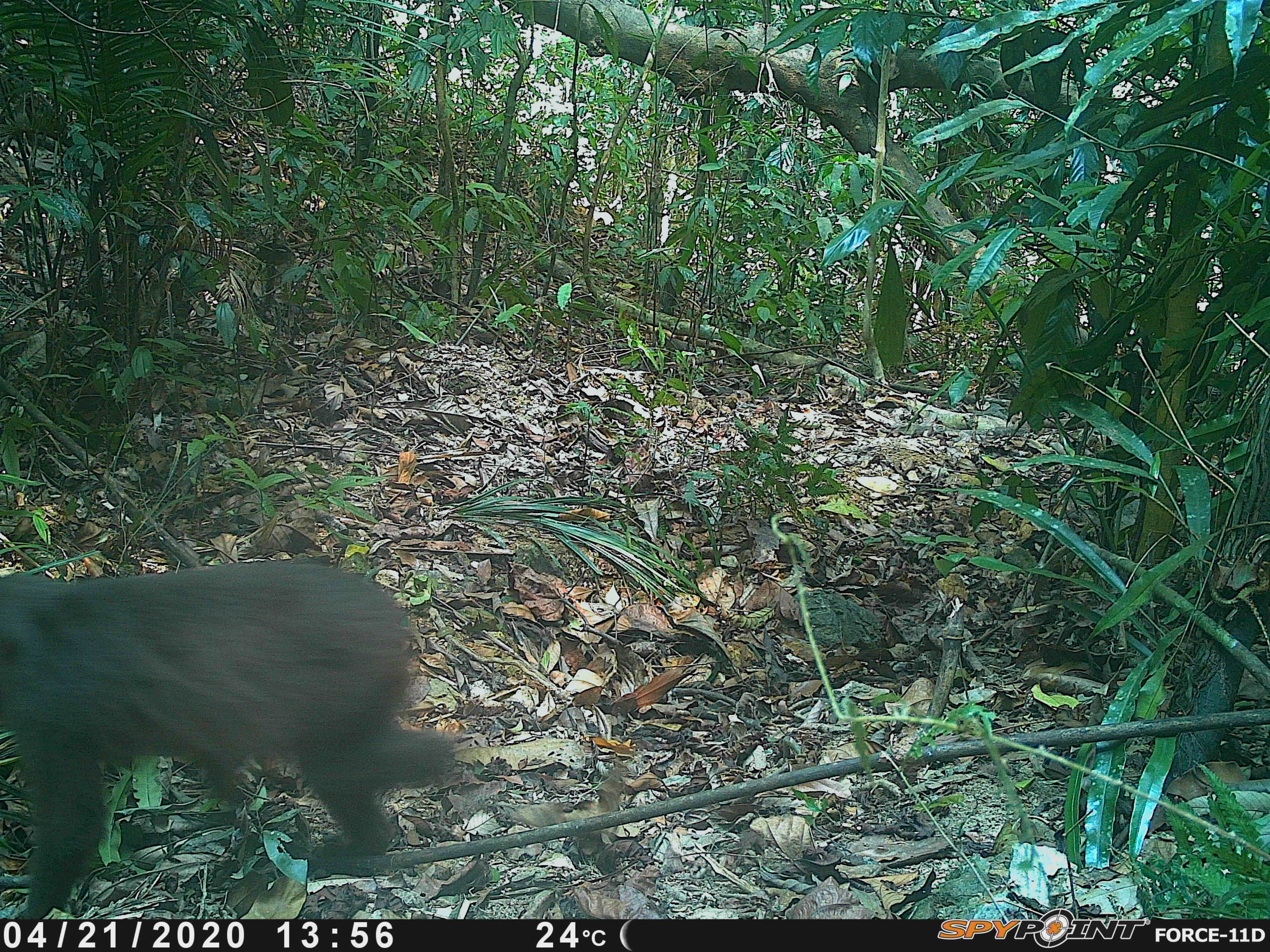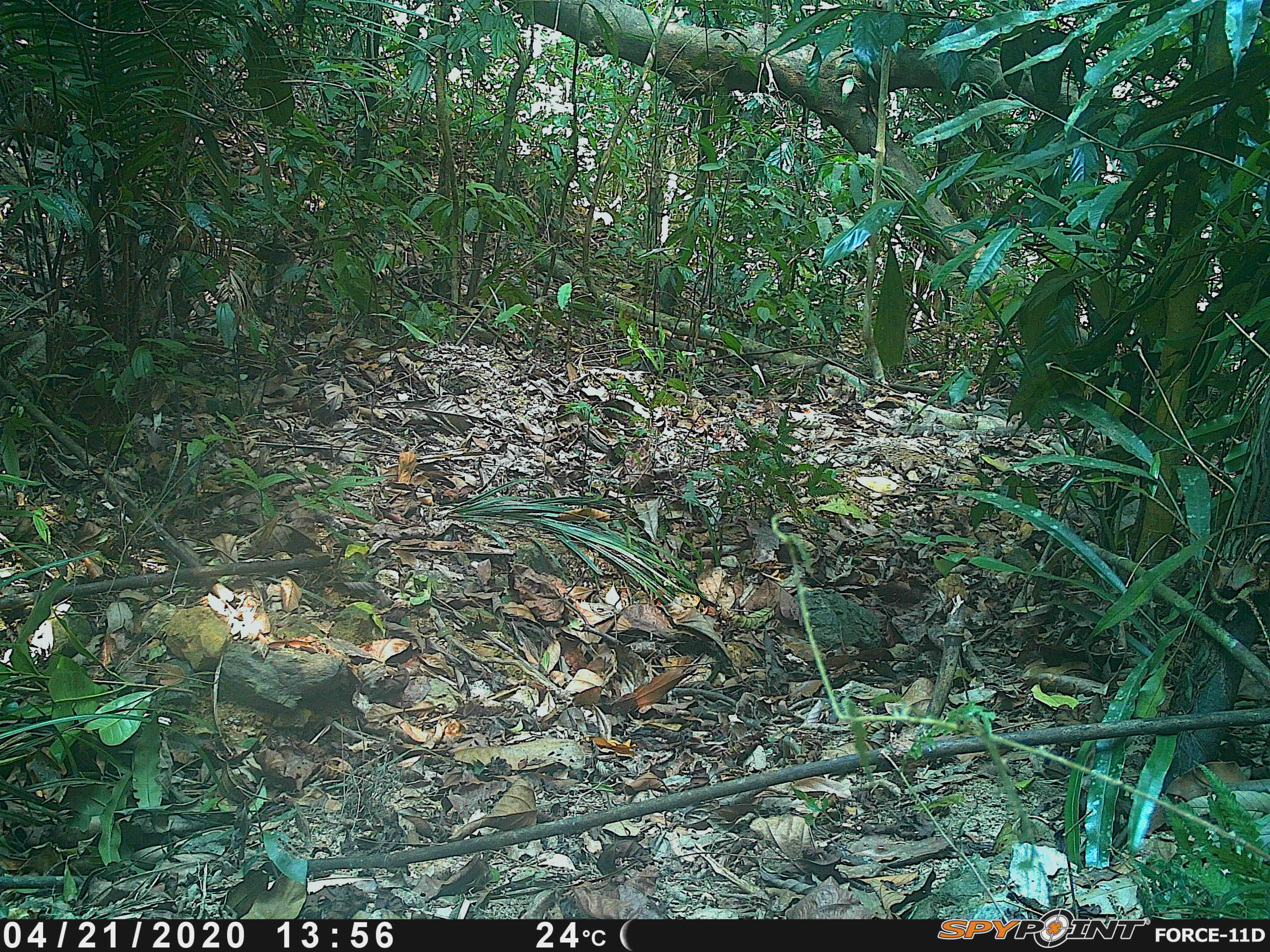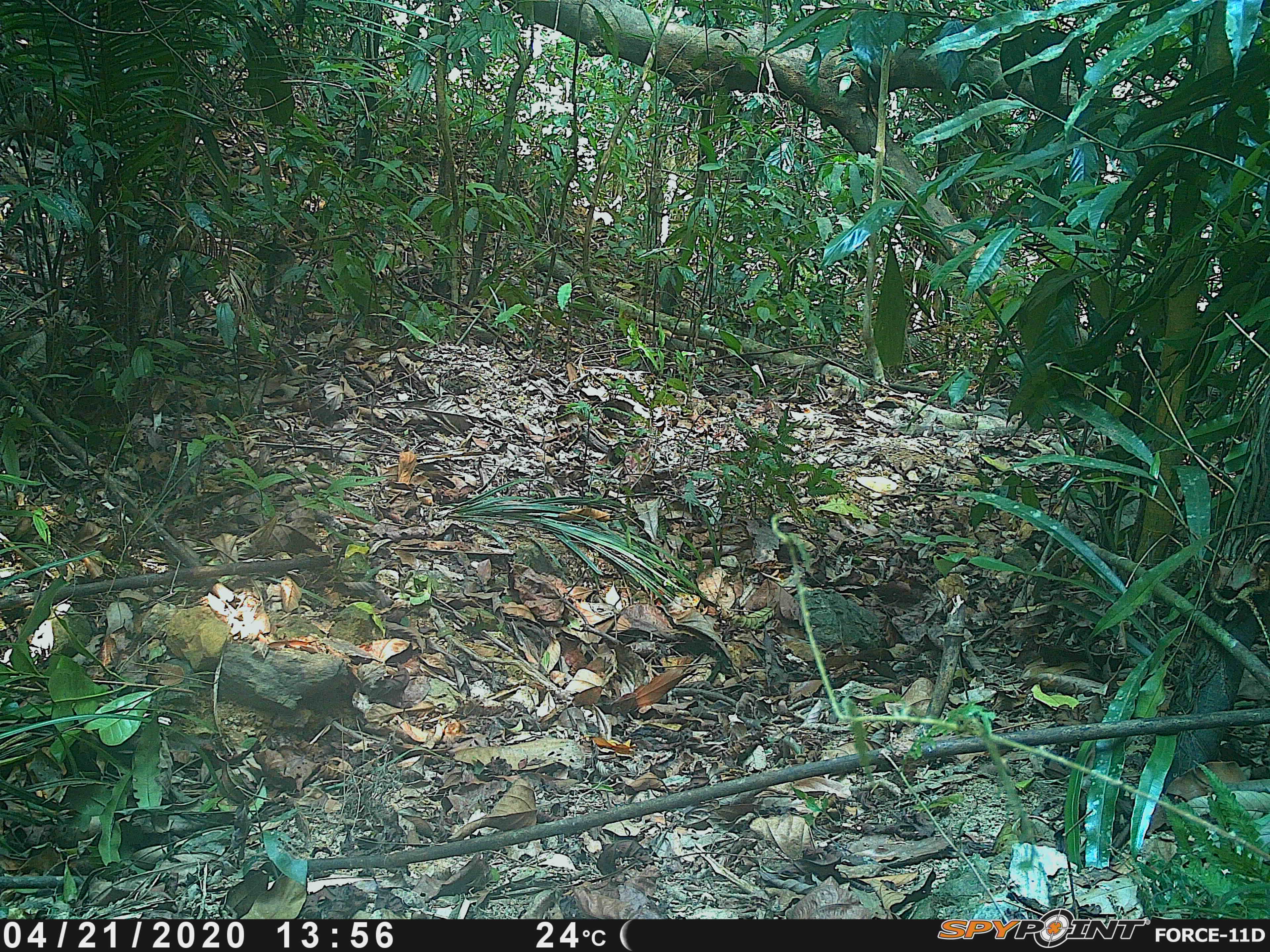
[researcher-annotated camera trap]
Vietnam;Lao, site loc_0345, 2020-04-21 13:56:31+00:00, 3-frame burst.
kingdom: Animalia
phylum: Chordata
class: Mammalia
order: Primates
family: Cercopithecidae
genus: Macaca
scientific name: Macaca arctoides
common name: stump-tailed macaque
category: stump tailed macaque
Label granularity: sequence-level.